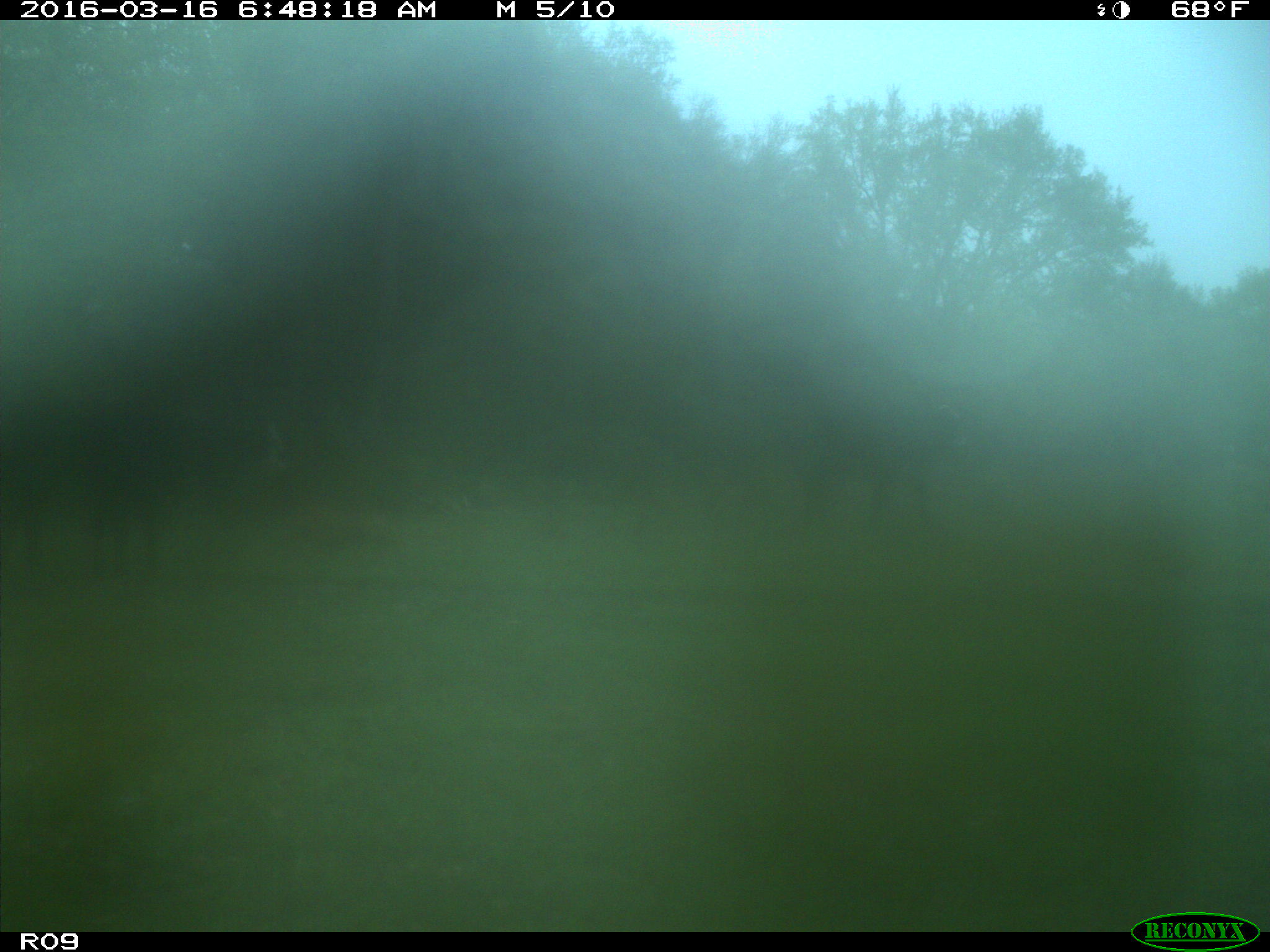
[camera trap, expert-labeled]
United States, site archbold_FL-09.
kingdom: Animalia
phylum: Chordata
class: Mammalia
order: Artiodactyla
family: Bovidae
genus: Bos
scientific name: Bos taurus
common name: domestic cow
Bos taurus (domestic cow).